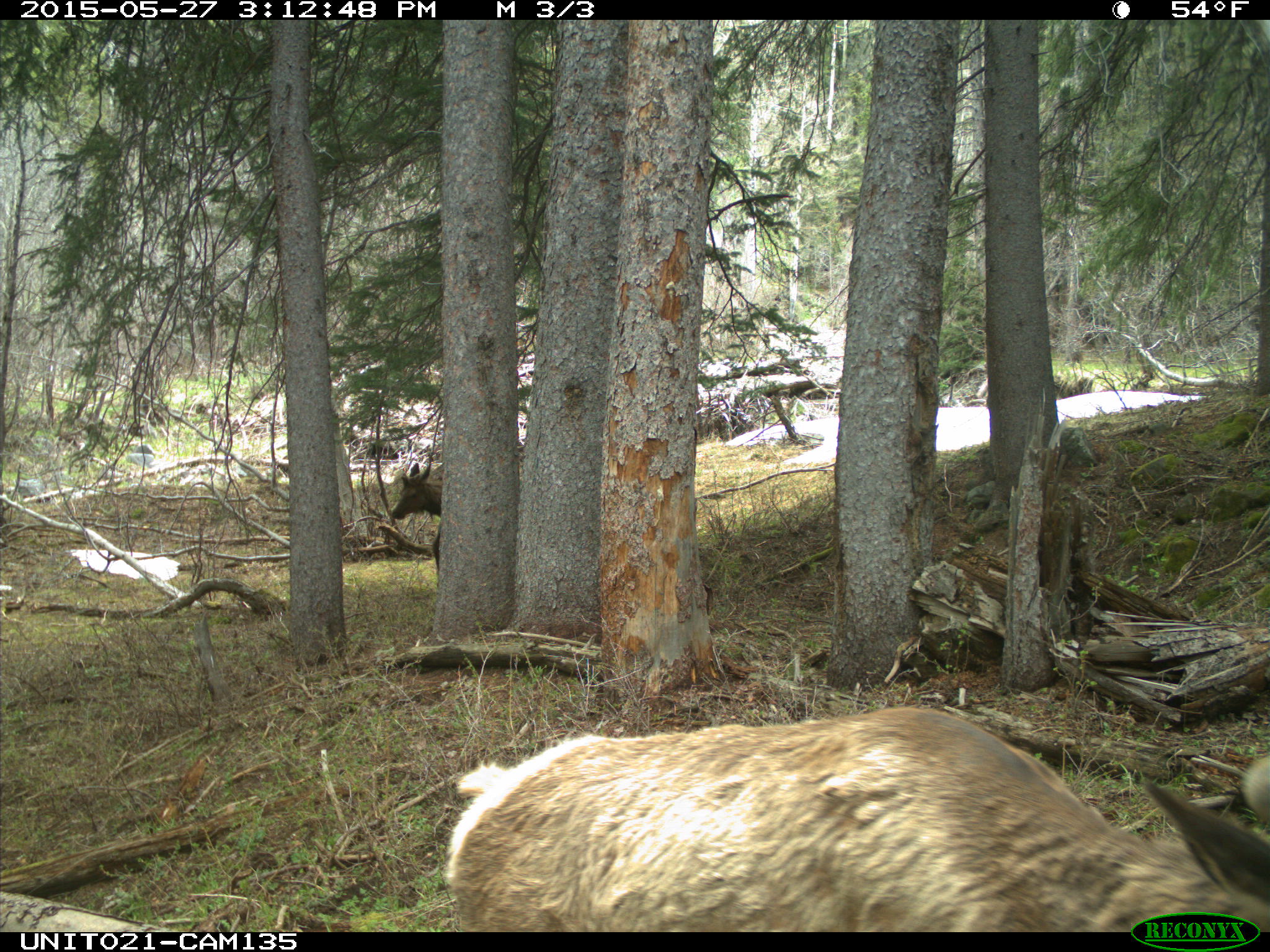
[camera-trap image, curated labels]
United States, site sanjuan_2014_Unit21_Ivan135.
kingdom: Animalia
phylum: Chordata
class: Mammalia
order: Artiodactyla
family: Cervidae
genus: Cervus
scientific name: Cervus elaphus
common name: red deer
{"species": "Cervus elaphus (red deer)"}